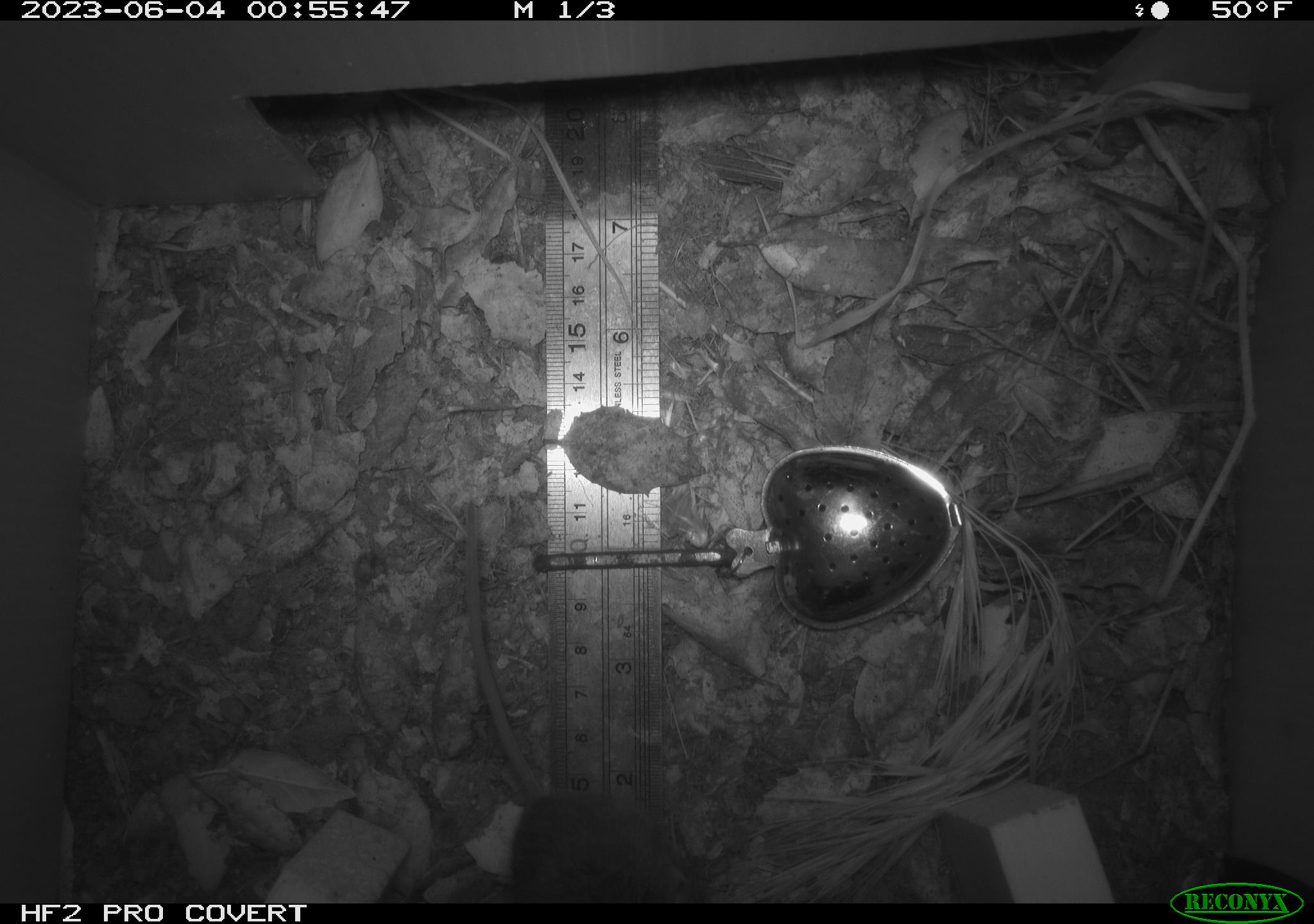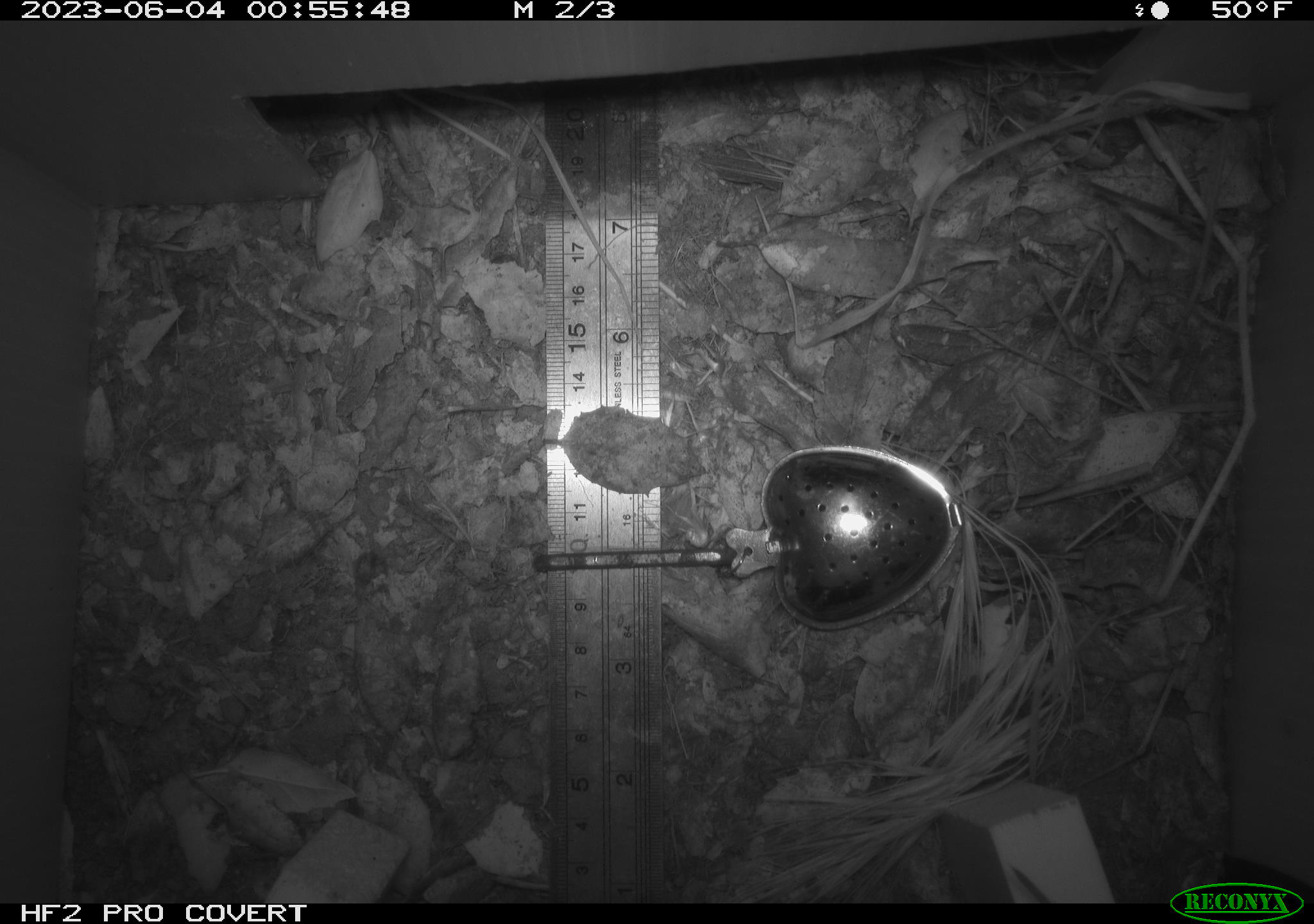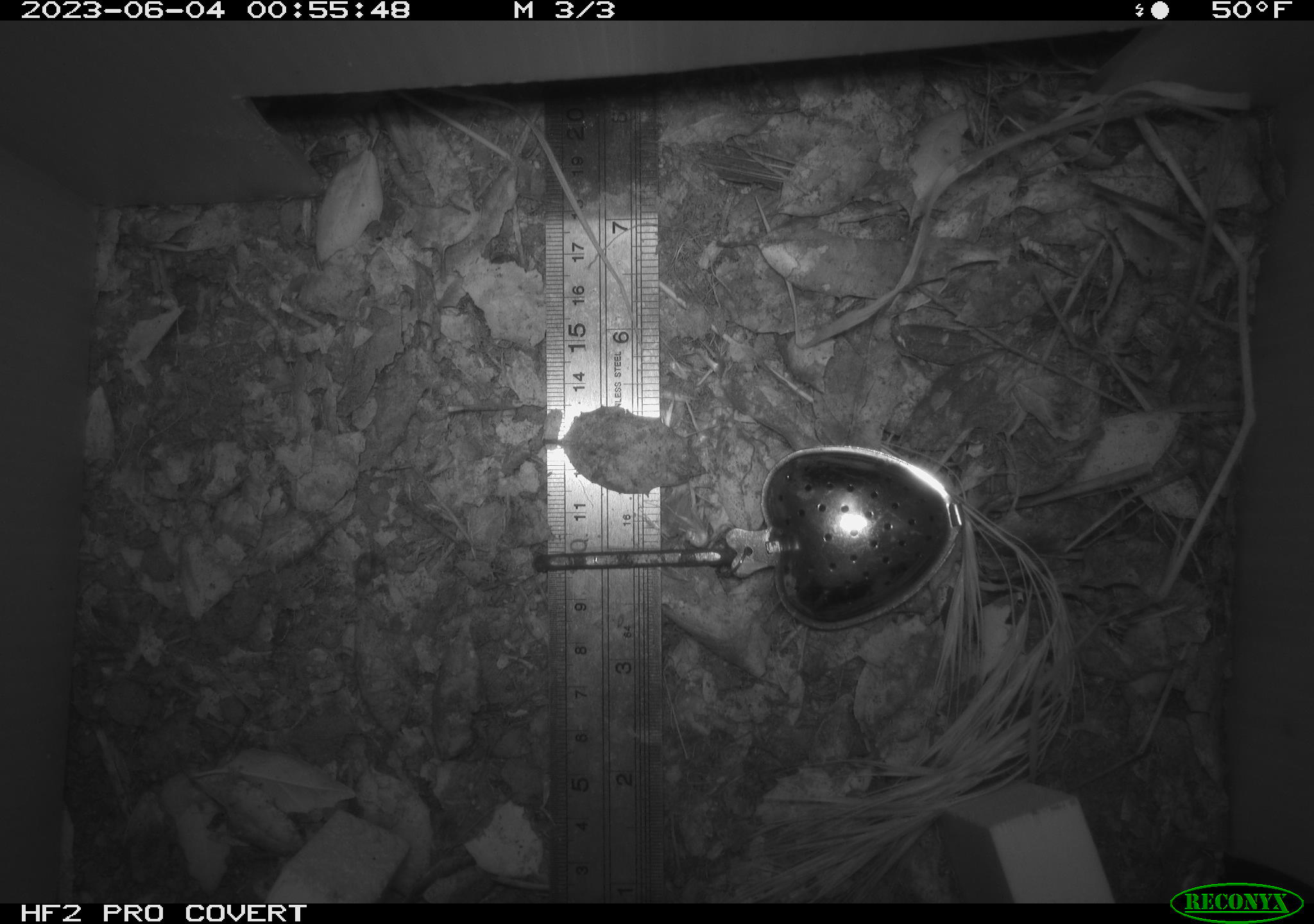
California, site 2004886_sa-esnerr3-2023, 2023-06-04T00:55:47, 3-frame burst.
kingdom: Animalia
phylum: Chordata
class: Mammalia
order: Rodentia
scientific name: Rodentia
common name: mouse species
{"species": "mouse species (Rodentia)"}